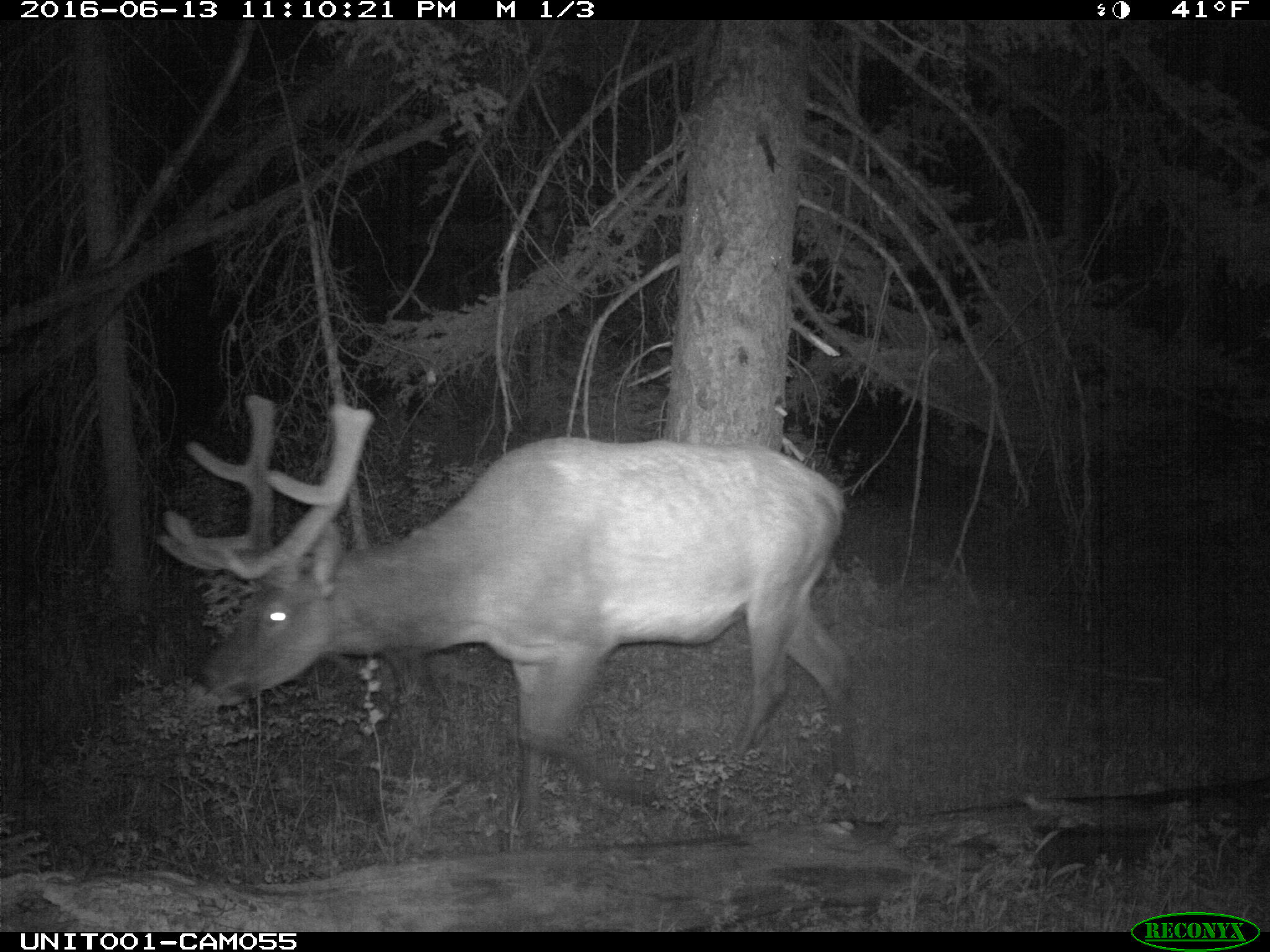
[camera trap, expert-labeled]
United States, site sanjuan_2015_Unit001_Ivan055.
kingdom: Animalia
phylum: Chordata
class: Mammalia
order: Artiodactyla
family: Cervidae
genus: Cervus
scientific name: Cervus elaphus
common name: red deer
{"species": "Cervus elaphus (red deer)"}